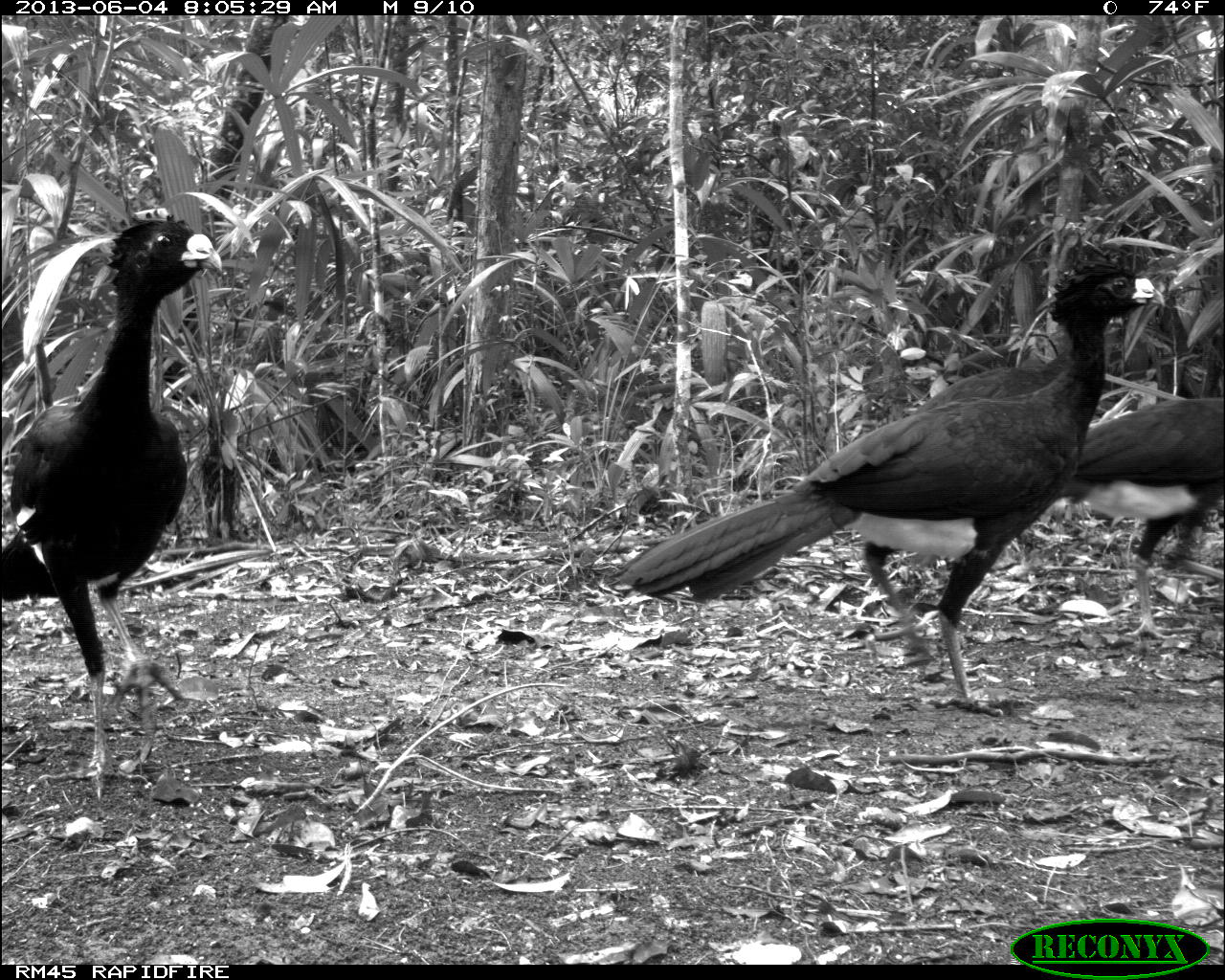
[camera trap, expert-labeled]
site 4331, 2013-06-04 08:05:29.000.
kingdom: Animalia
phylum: Chordata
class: Aves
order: Galliformes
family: Cracidae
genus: Crax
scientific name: Crax rubra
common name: great curassow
Crax rubra (great curassow), count 5.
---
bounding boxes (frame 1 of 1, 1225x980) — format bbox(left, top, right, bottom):
crax rubra: bbox(606, 254, 1184, 715); bbox(0, 210, 223, 799); bbox(1057, 390, 1222, 642)